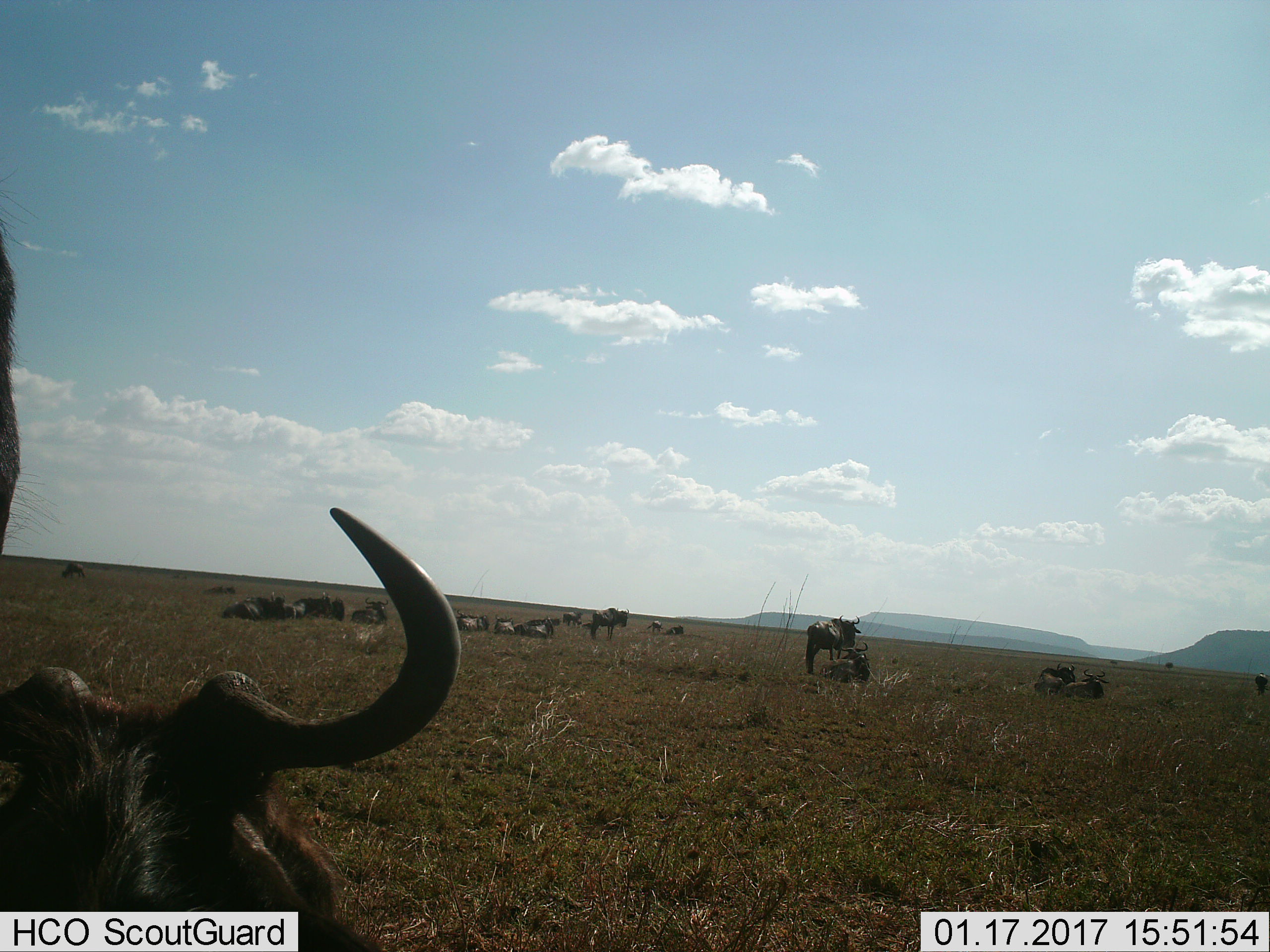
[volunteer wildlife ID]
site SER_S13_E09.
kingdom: Animalia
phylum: Chordata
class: Mammalia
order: Artiodactyla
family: Bovidae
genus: Connochaetes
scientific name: Connochaetes taurinus taurinus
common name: blue wildebeest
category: wildebeestblue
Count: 11-50.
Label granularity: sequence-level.